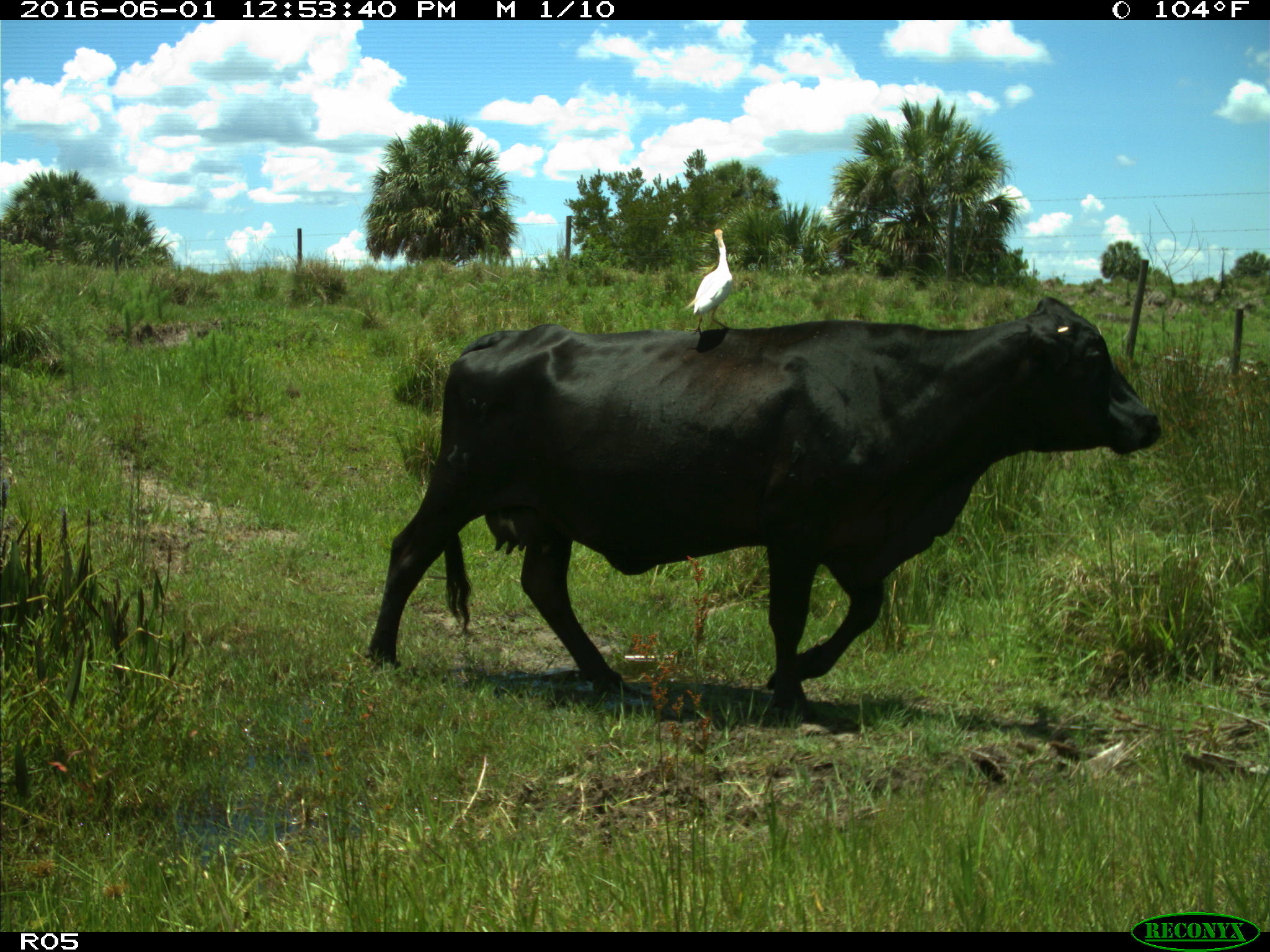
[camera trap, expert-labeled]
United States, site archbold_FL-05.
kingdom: Animalia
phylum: Chordata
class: Mammalia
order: Artiodactyla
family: Bovidae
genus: Bos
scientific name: Bos taurus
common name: domestic cow